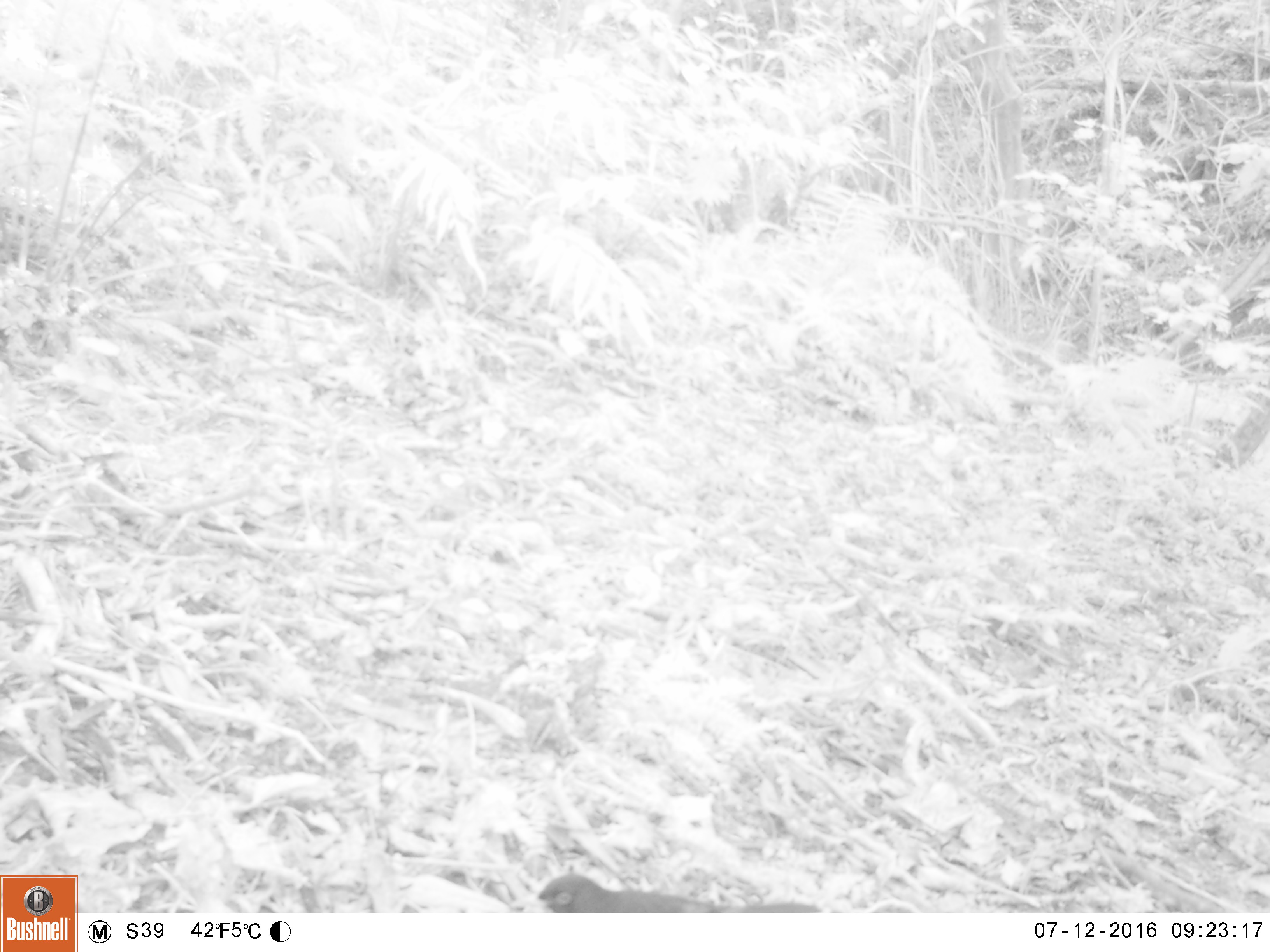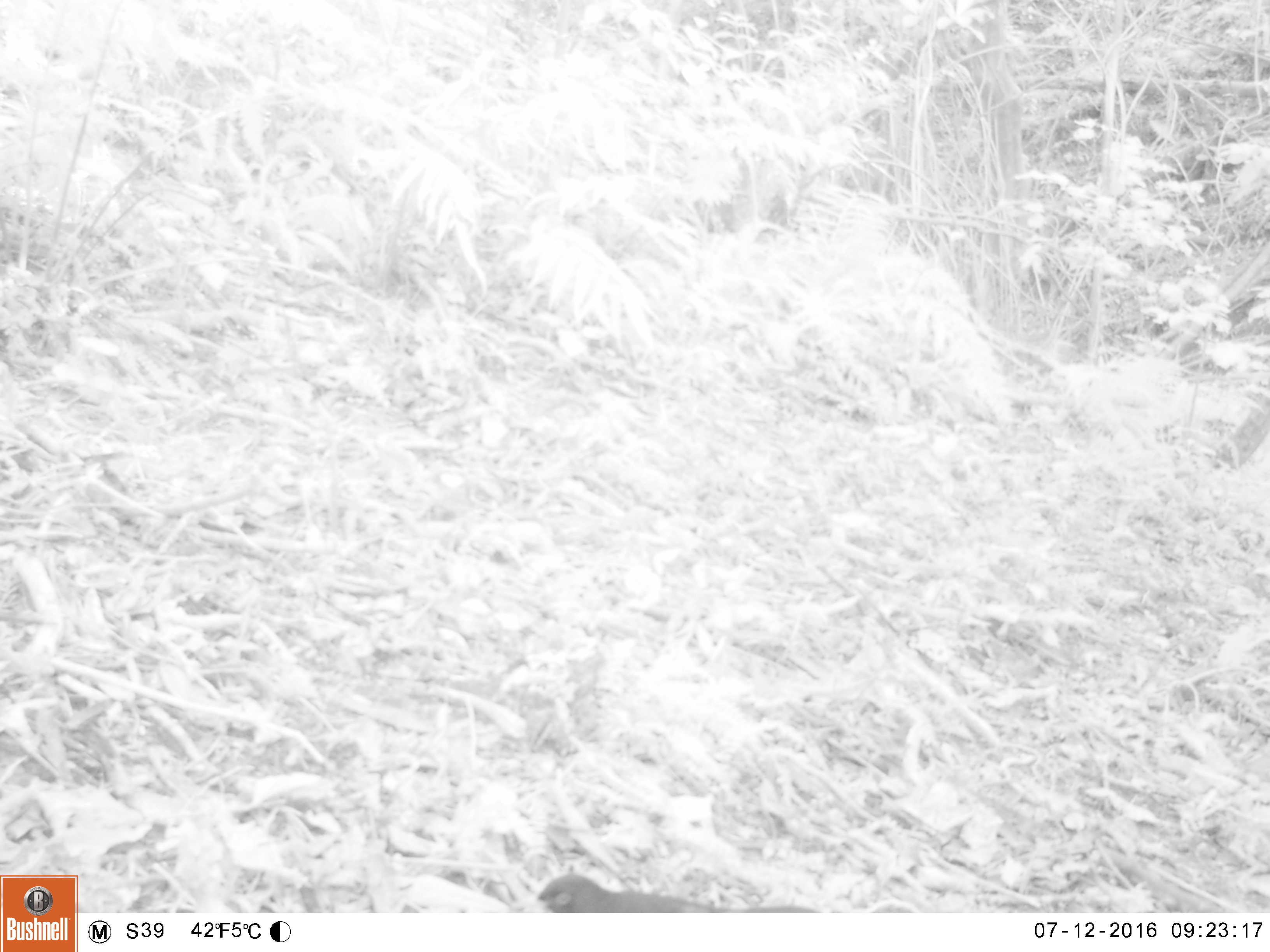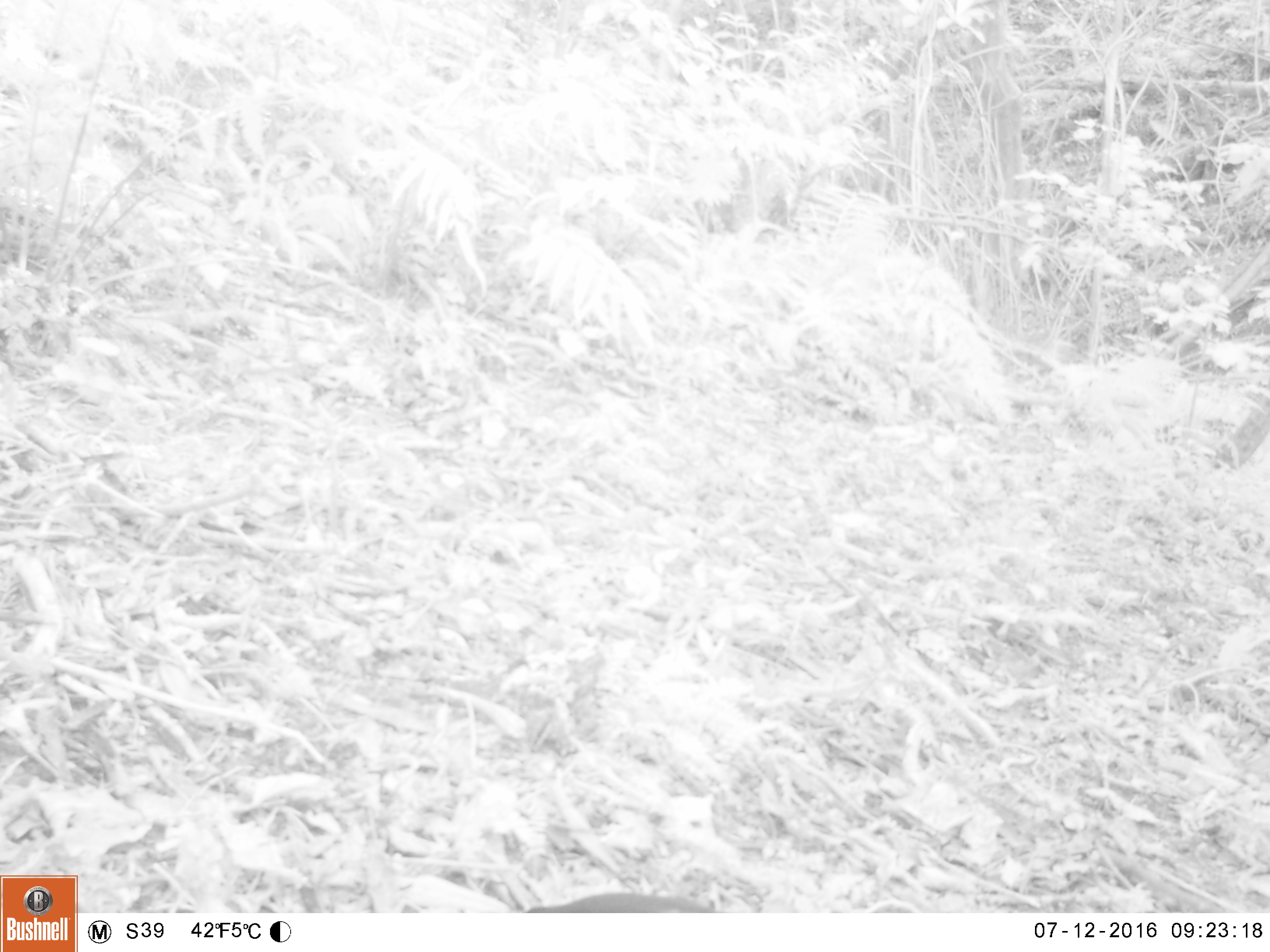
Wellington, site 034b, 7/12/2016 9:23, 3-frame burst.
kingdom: Animalia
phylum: Chordata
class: Aves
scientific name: Aves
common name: bird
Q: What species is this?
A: Bird (Aves).